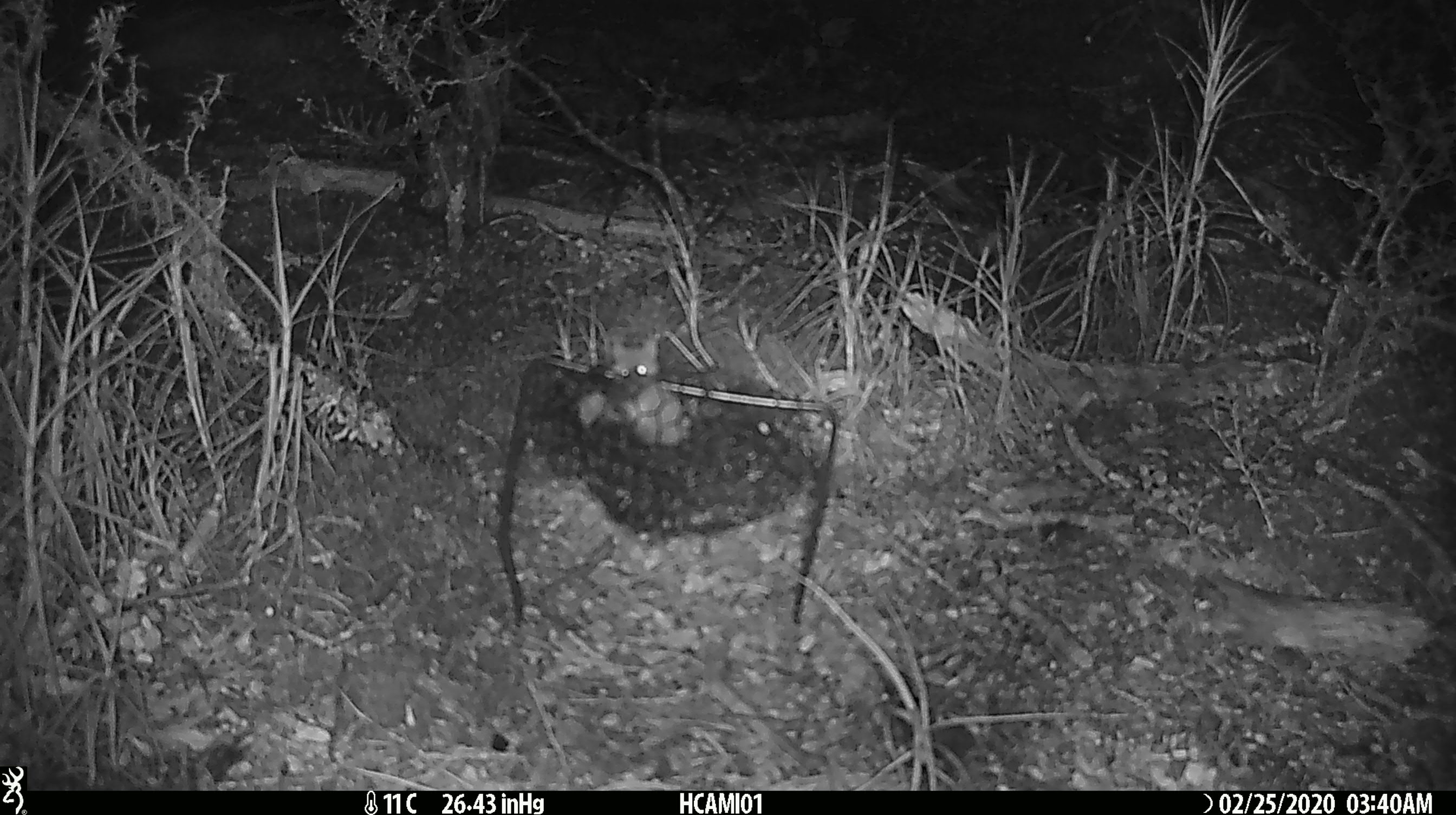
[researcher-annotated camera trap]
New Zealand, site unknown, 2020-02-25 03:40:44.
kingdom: Animalia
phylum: Chordata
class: Mammalia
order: Rodentia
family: Muridae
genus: Mus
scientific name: Mus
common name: mouse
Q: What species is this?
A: Mouse (Mus).